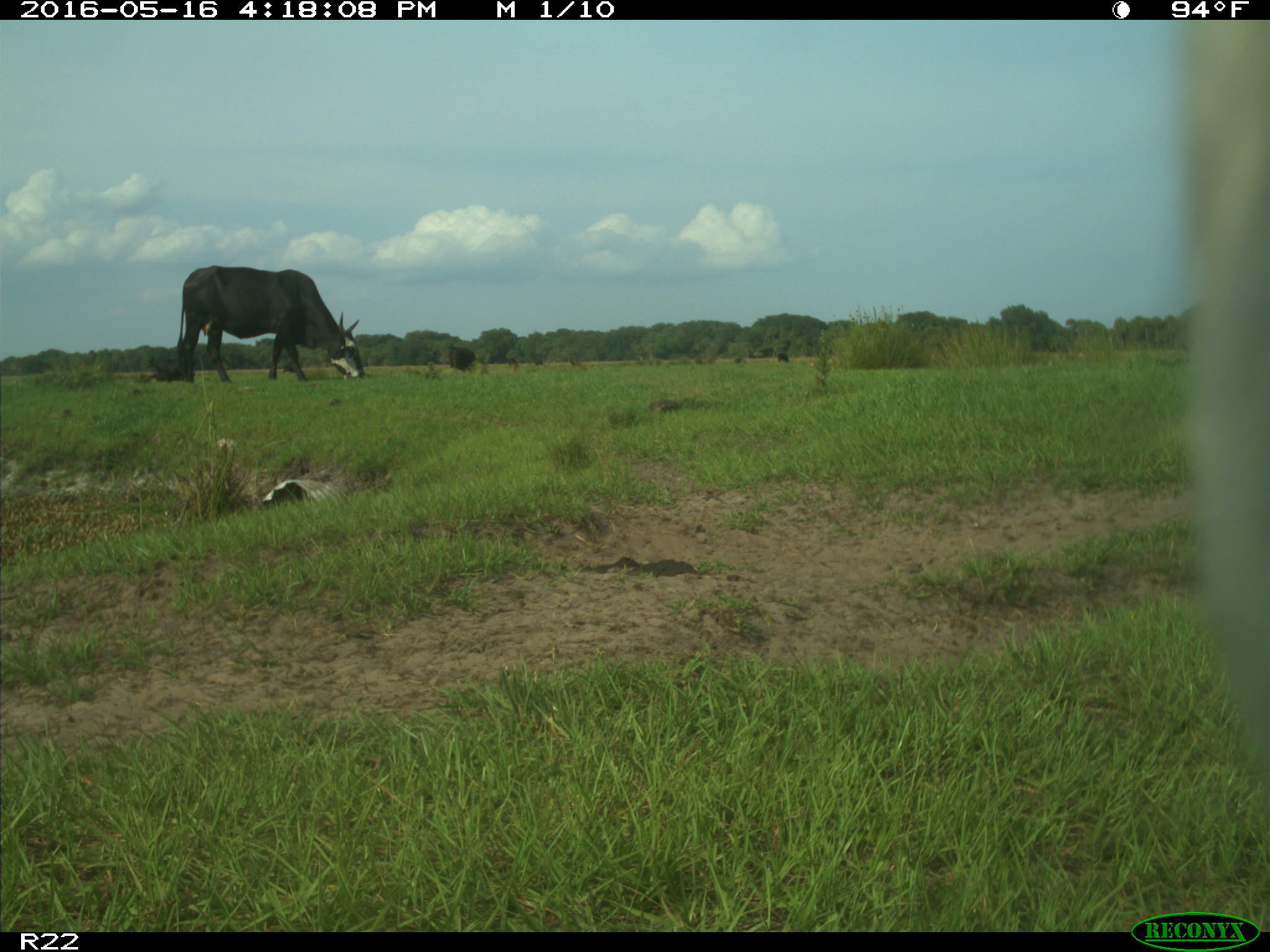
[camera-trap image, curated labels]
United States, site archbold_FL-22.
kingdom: Animalia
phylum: Chordata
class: Mammalia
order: Artiodactyla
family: Bovidae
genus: Bos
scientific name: Bos taurus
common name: domestic cow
Bos taurus (domestic cow).